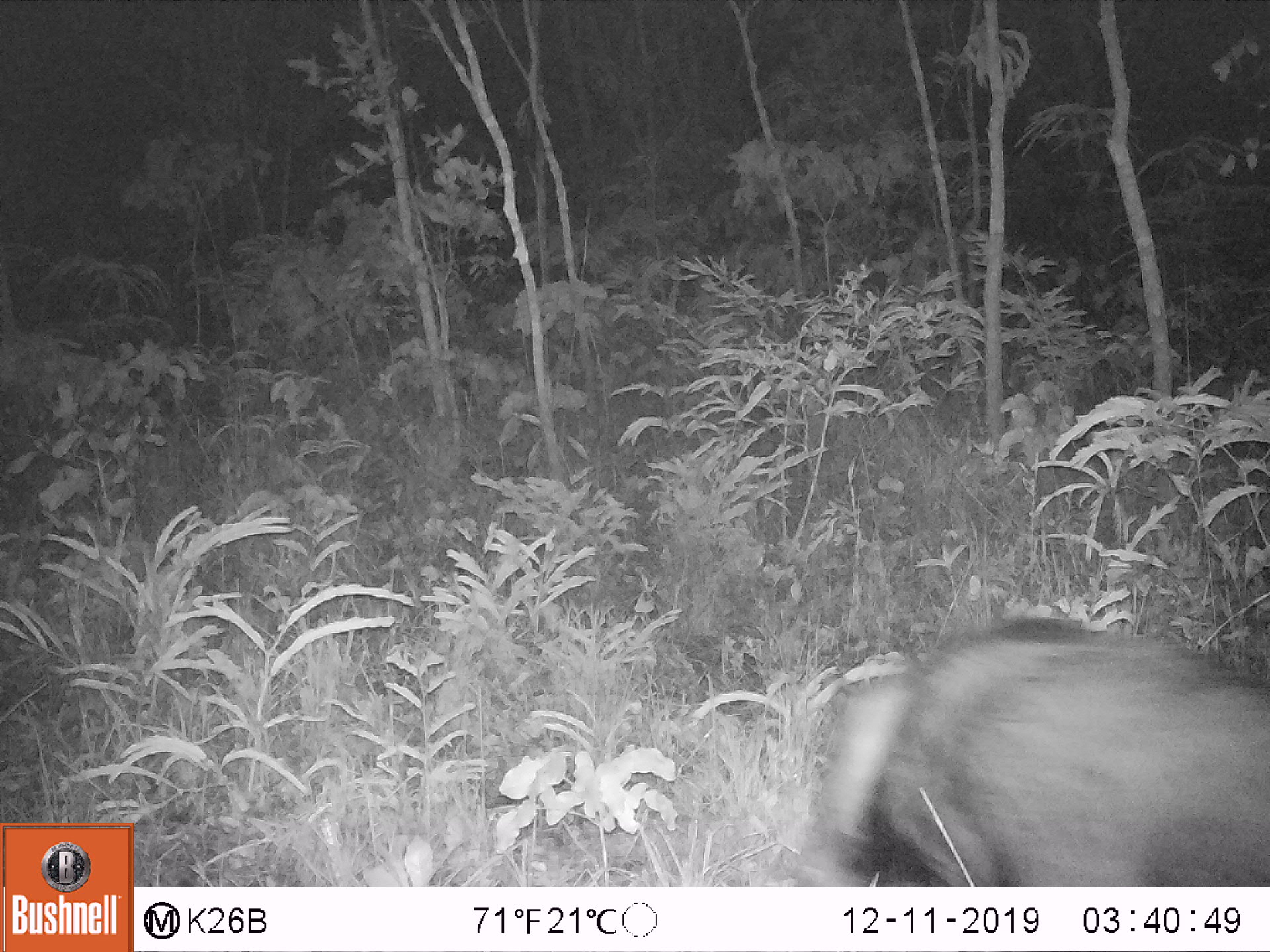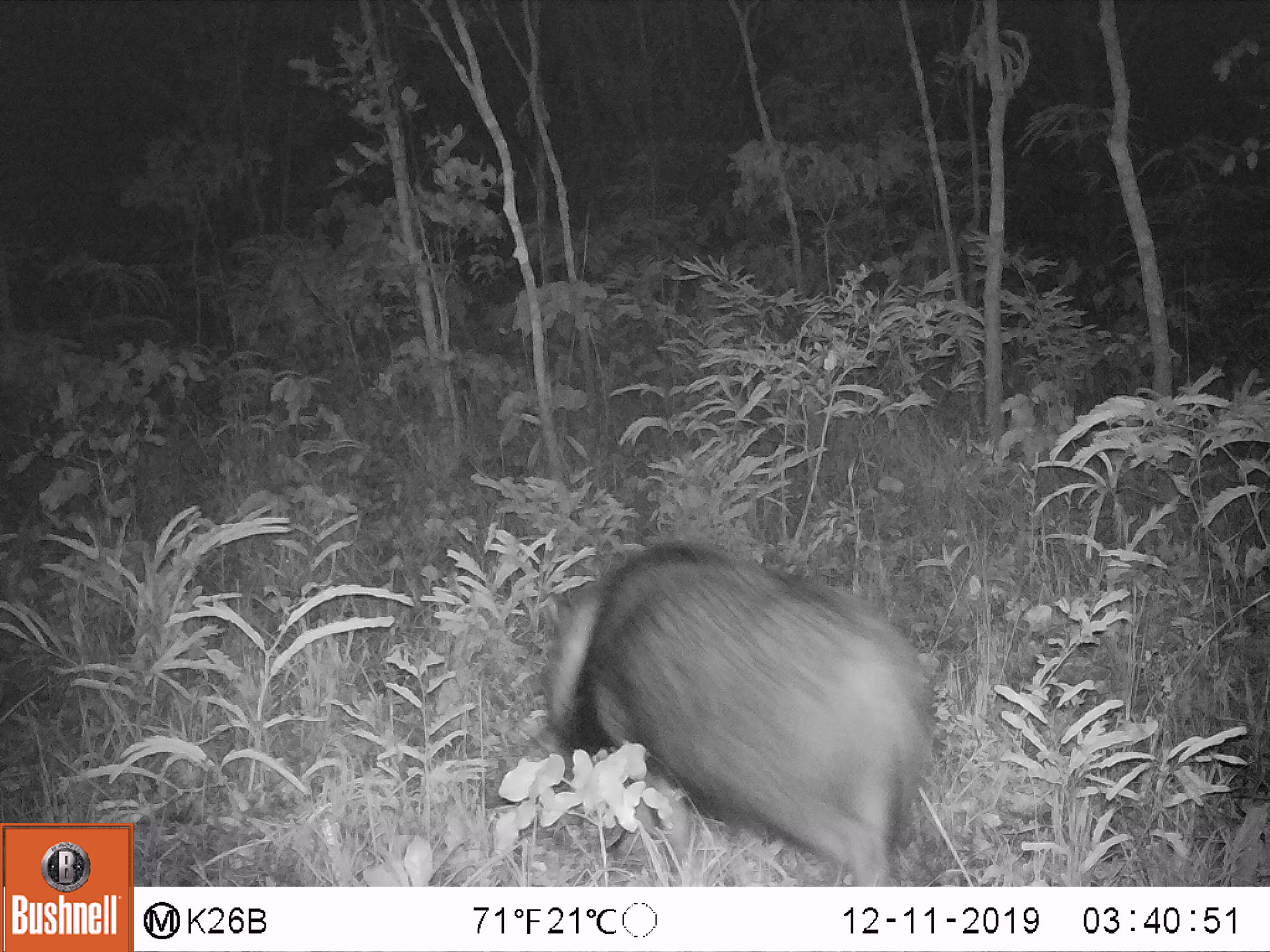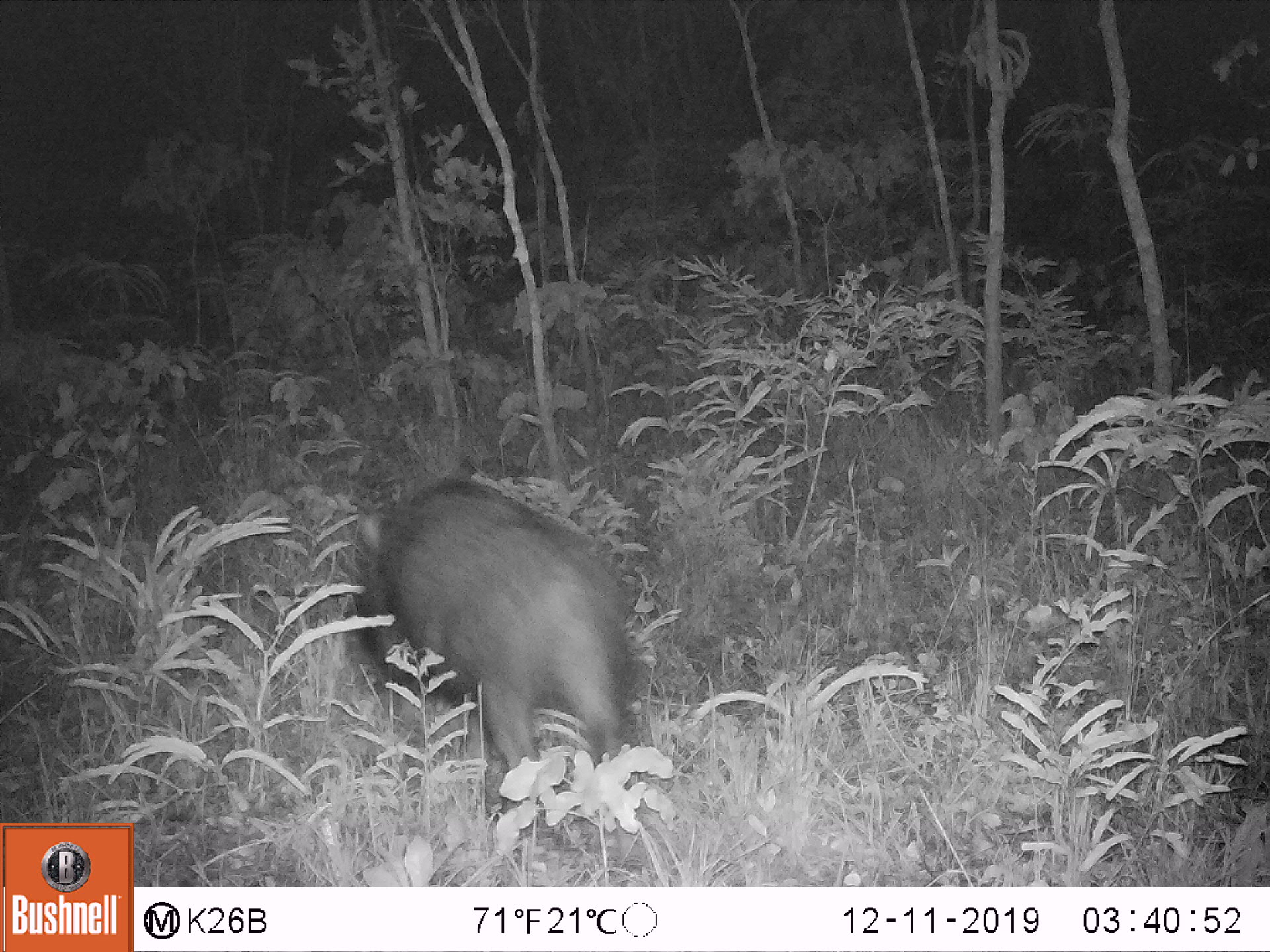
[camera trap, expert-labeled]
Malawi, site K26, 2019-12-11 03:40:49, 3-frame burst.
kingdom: Animalia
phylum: Chordata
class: Mammalia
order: Artiodactyla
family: Suidae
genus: Potamochoerus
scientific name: Potamochoerus larvatus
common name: bushpig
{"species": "bushpig (Potamochoerus larvatus)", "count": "1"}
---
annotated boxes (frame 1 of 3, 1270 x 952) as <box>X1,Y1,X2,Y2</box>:
bushpig: <box>803,596,1266,885</box>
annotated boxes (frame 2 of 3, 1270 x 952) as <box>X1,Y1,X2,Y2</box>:
bushpig: <box>529,537,945,883</box>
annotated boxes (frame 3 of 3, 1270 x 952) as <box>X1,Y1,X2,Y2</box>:
bushpig: <box>342,474,645,822</box>